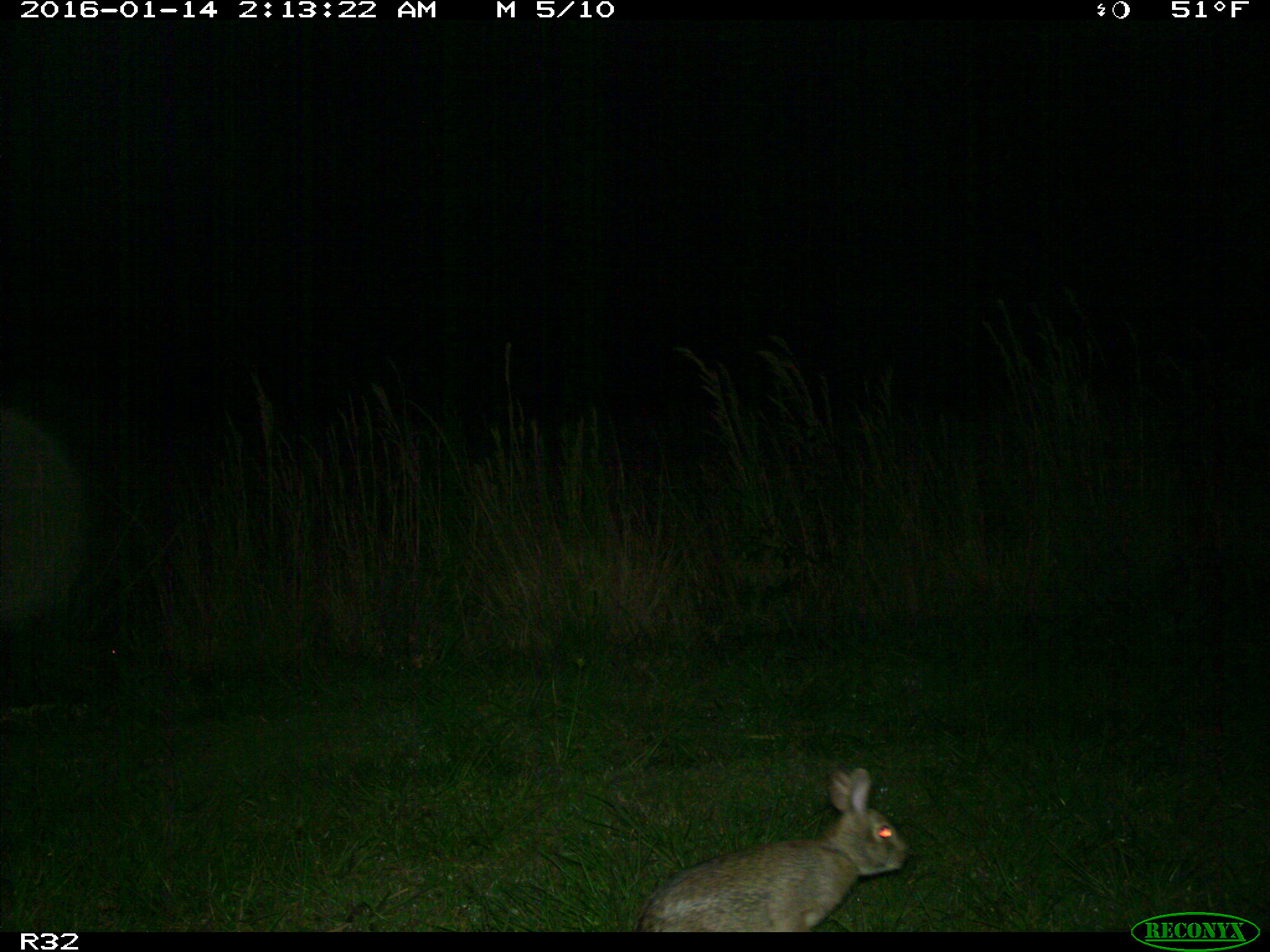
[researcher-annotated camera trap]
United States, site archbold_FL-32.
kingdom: Animalia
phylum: Chordata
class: Mammalia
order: Lagomorpha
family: Leporidae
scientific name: Leporidae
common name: rabbits and hares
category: unidentified rabbit